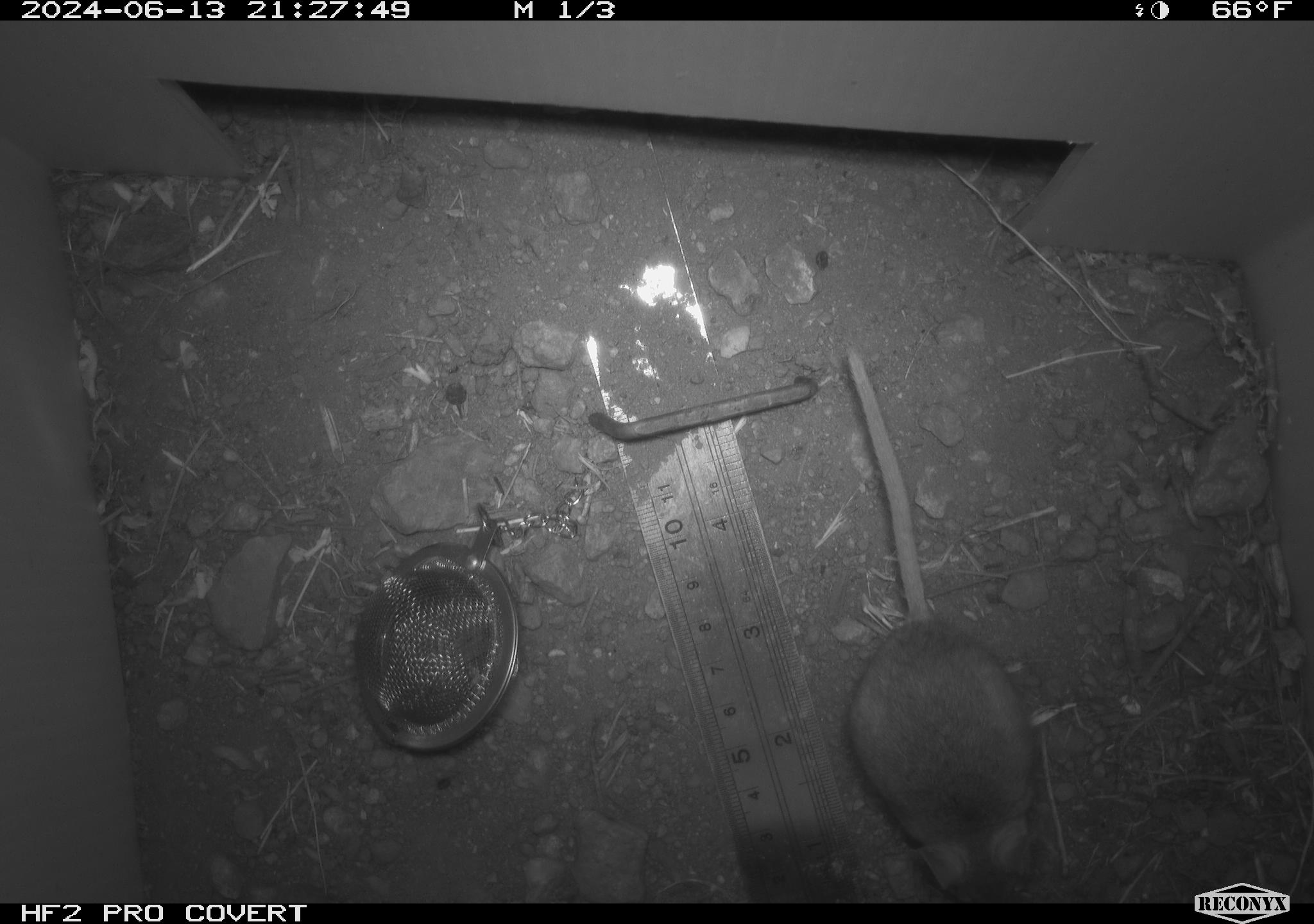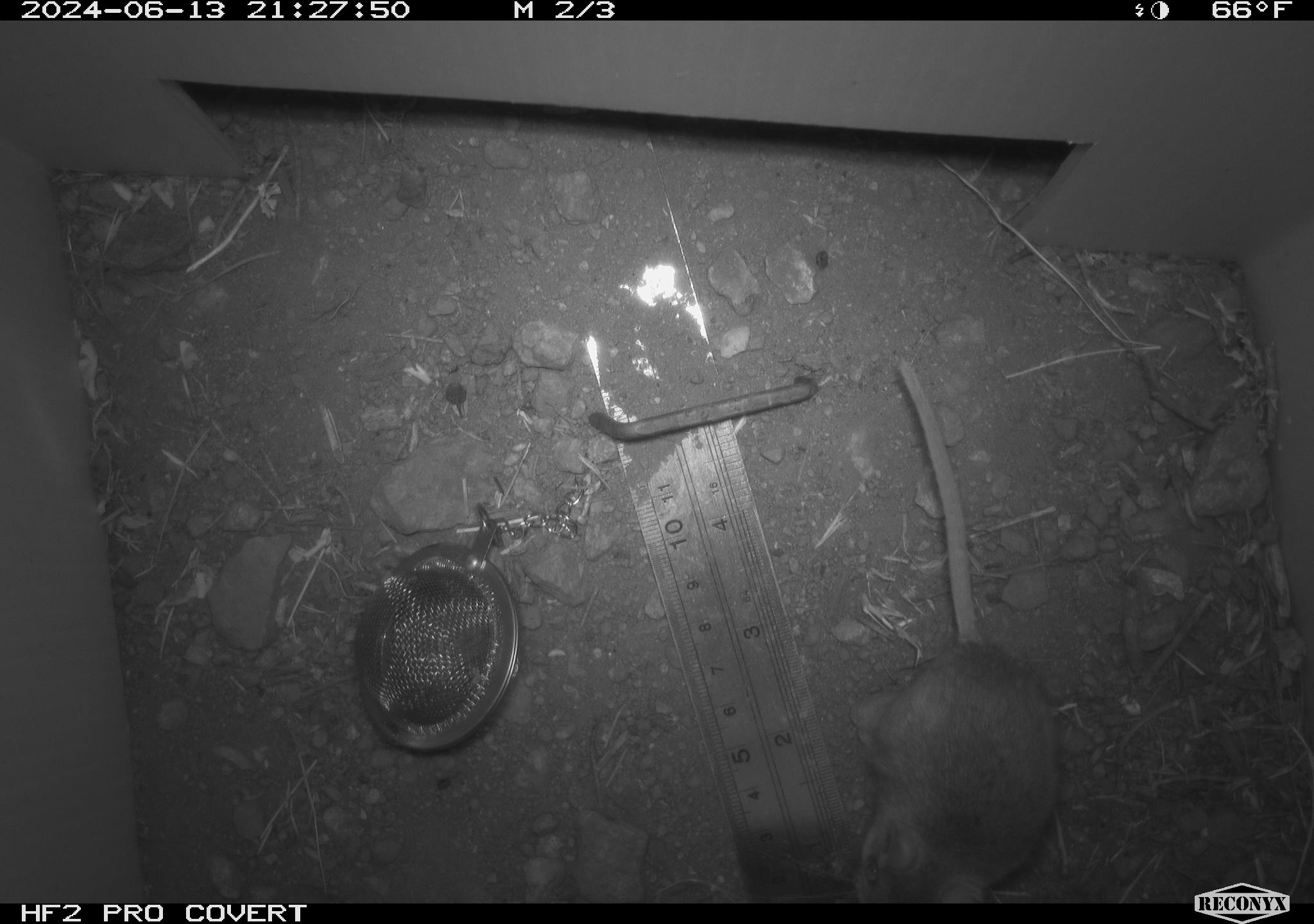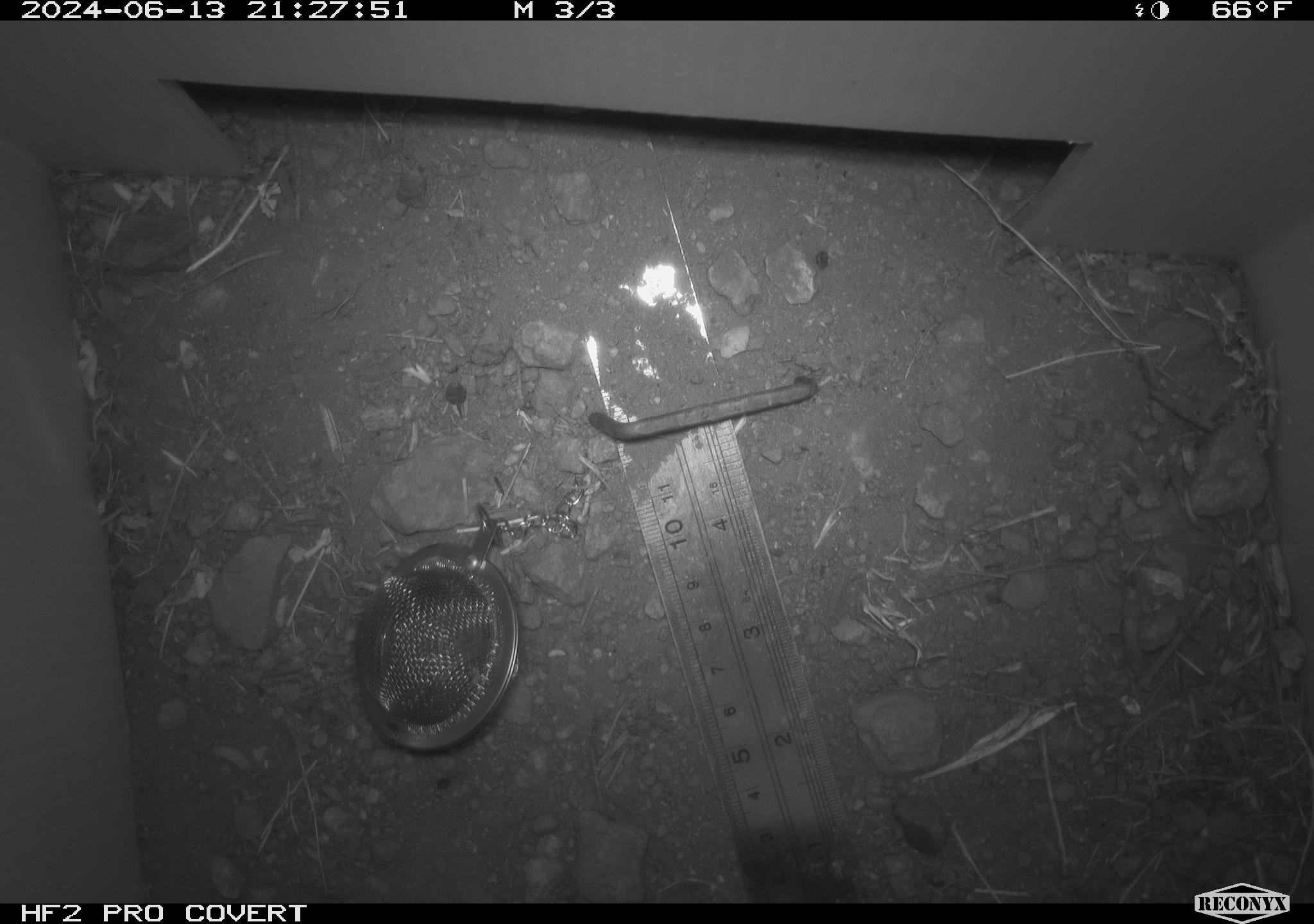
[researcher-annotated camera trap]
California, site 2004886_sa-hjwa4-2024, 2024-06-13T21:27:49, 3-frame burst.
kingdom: Animalia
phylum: Chordata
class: Mammalia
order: Rodentia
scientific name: Rodentia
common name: rodent